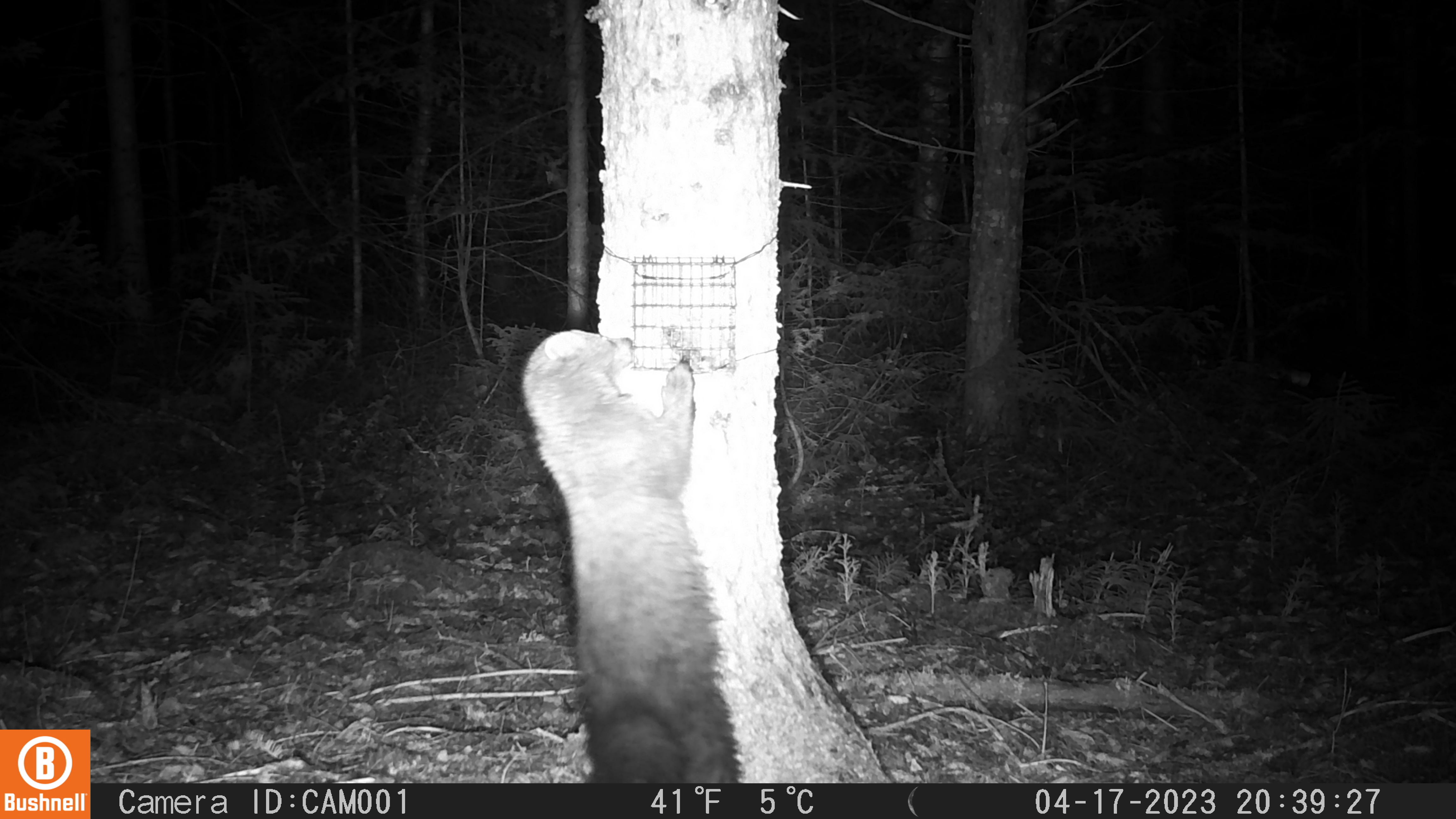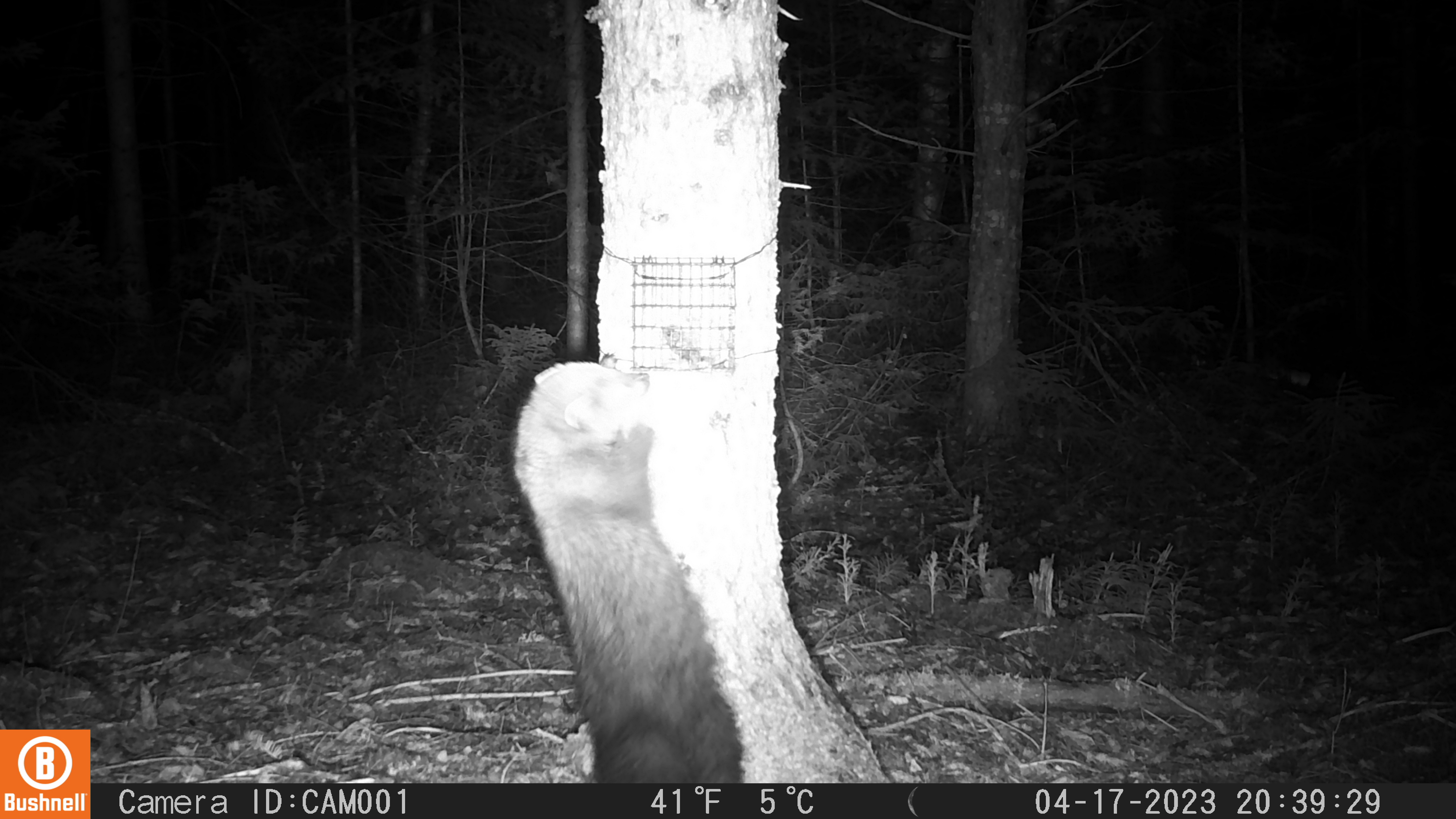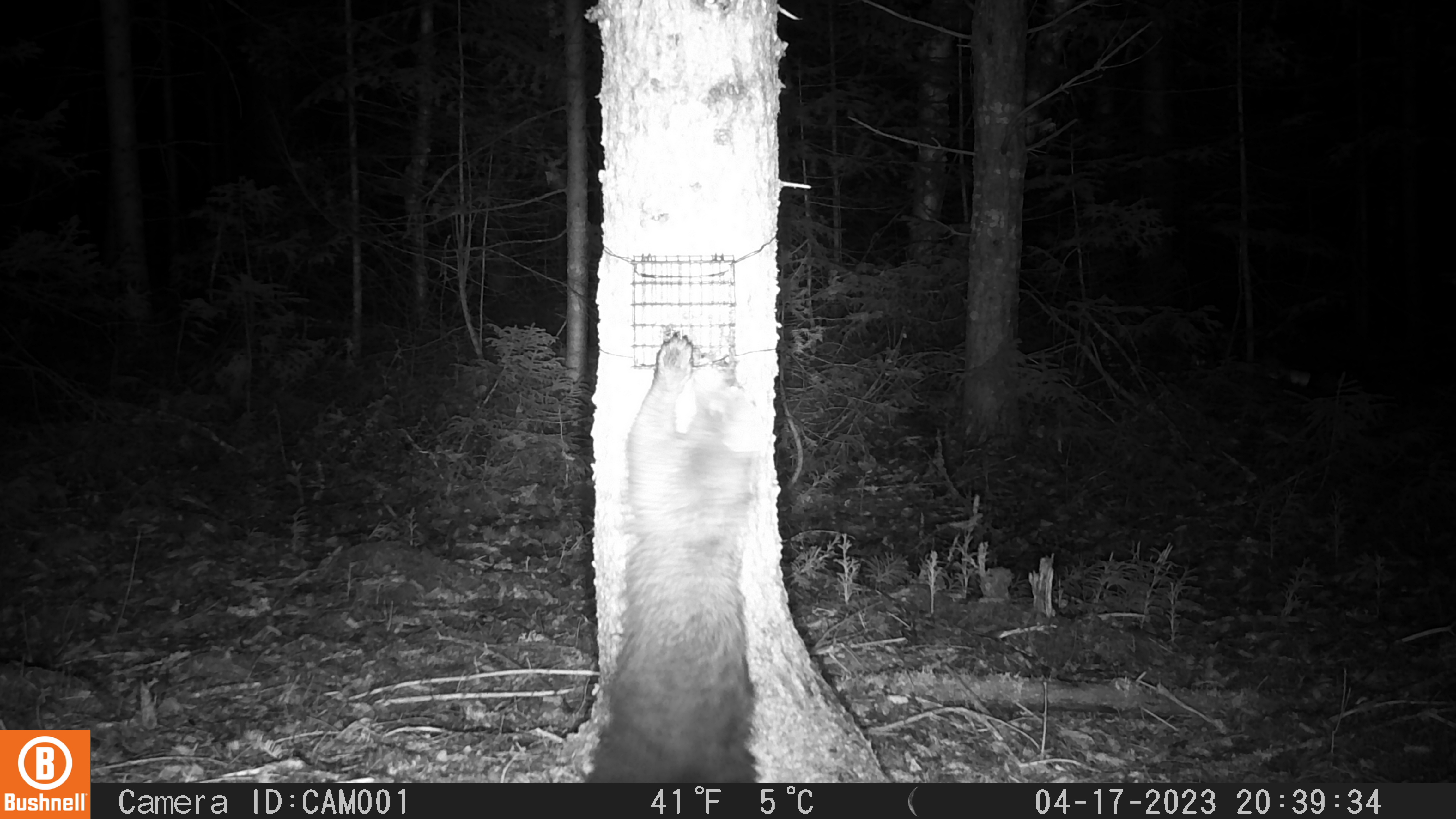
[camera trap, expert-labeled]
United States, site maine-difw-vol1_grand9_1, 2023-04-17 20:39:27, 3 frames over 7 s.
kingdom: Animalia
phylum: Chordata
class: Mammalia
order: Carnivora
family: Mustelidae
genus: Pekania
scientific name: Pekania pennanti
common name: fisher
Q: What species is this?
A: Fisher (Pekania pennanti).